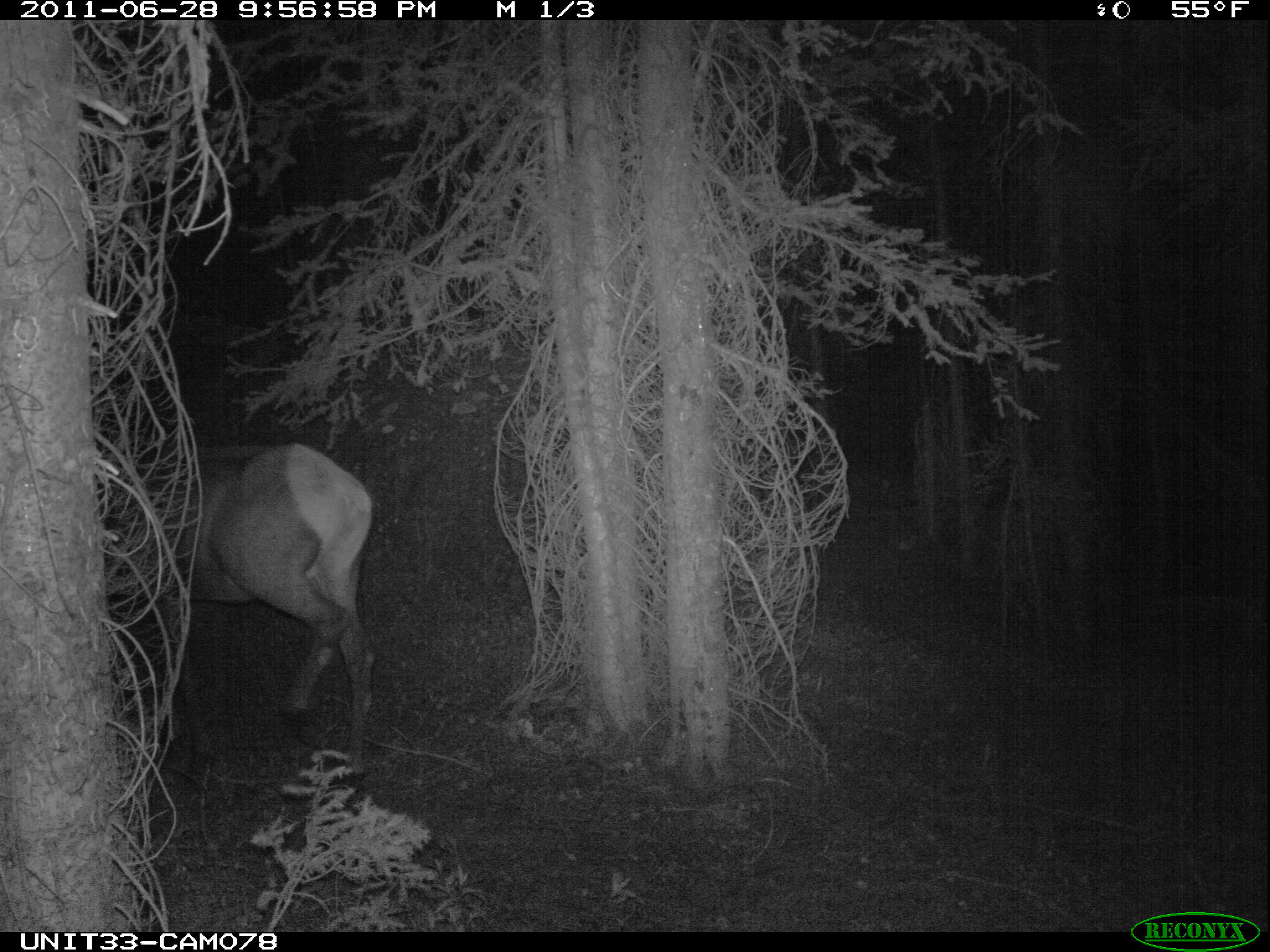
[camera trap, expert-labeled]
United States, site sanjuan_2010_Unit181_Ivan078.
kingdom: Animalia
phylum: Chordata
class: Mammalia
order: Artiodactyla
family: Cervidae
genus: Cervus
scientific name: Cervus elaphus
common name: red deer